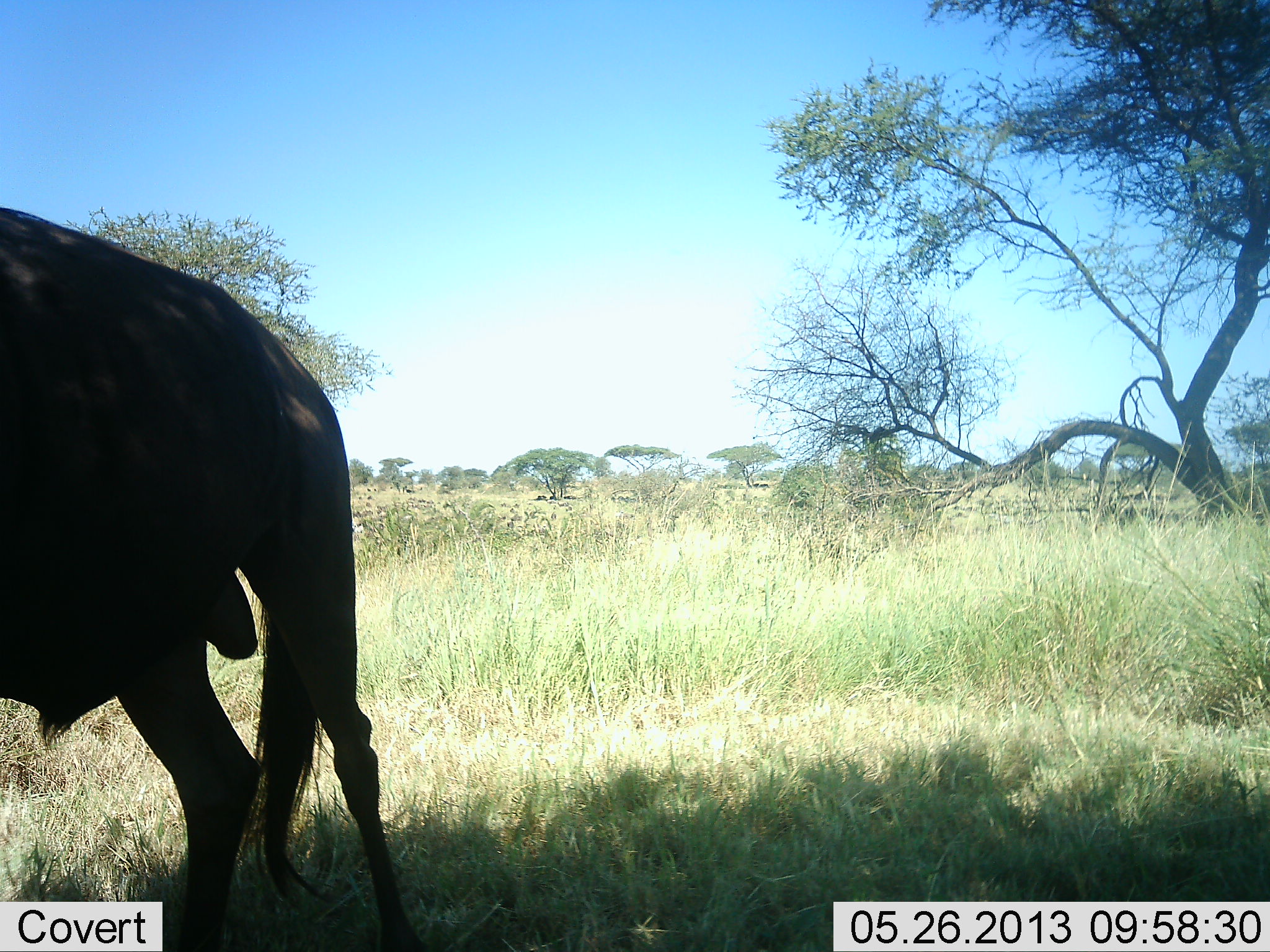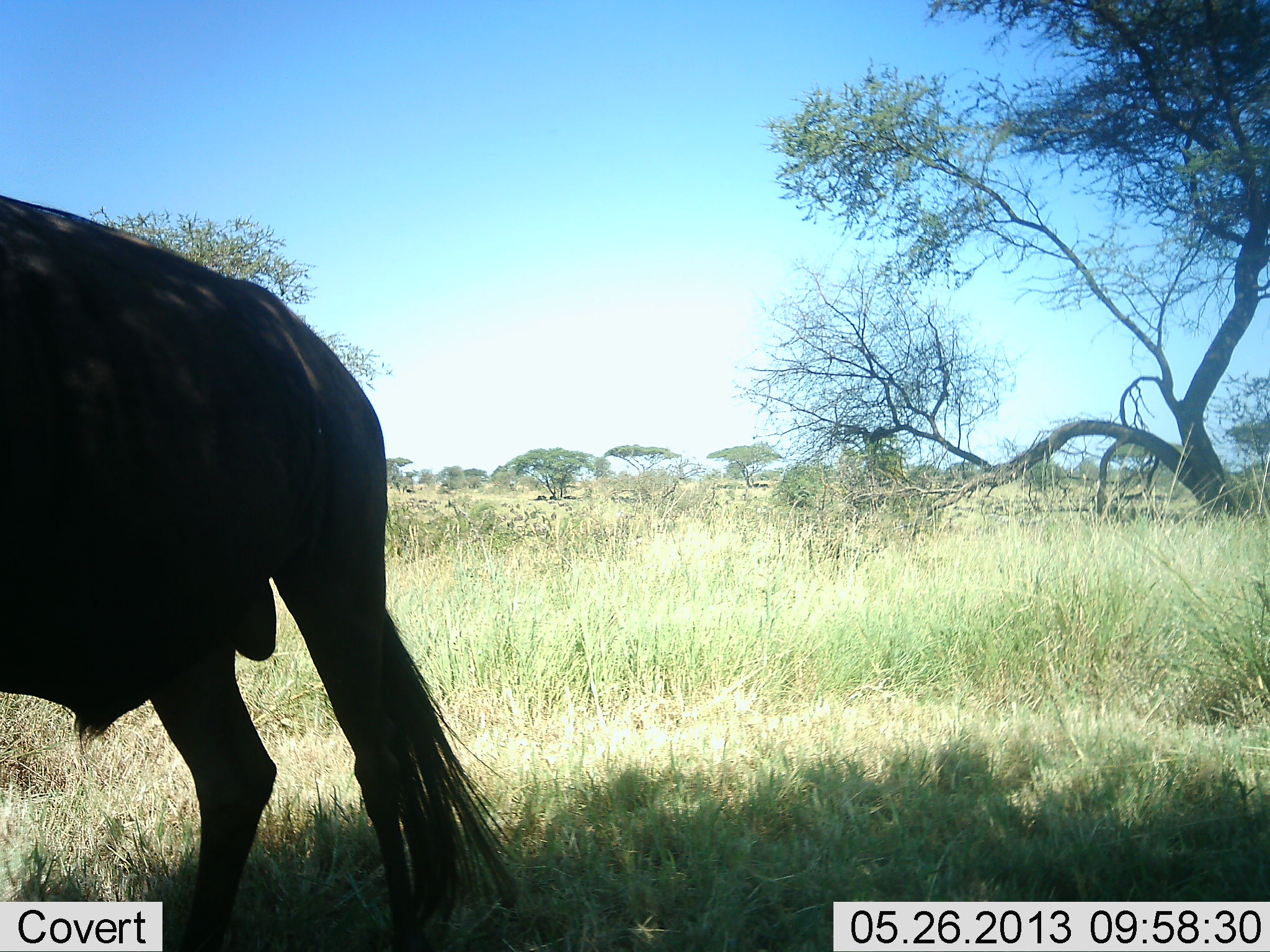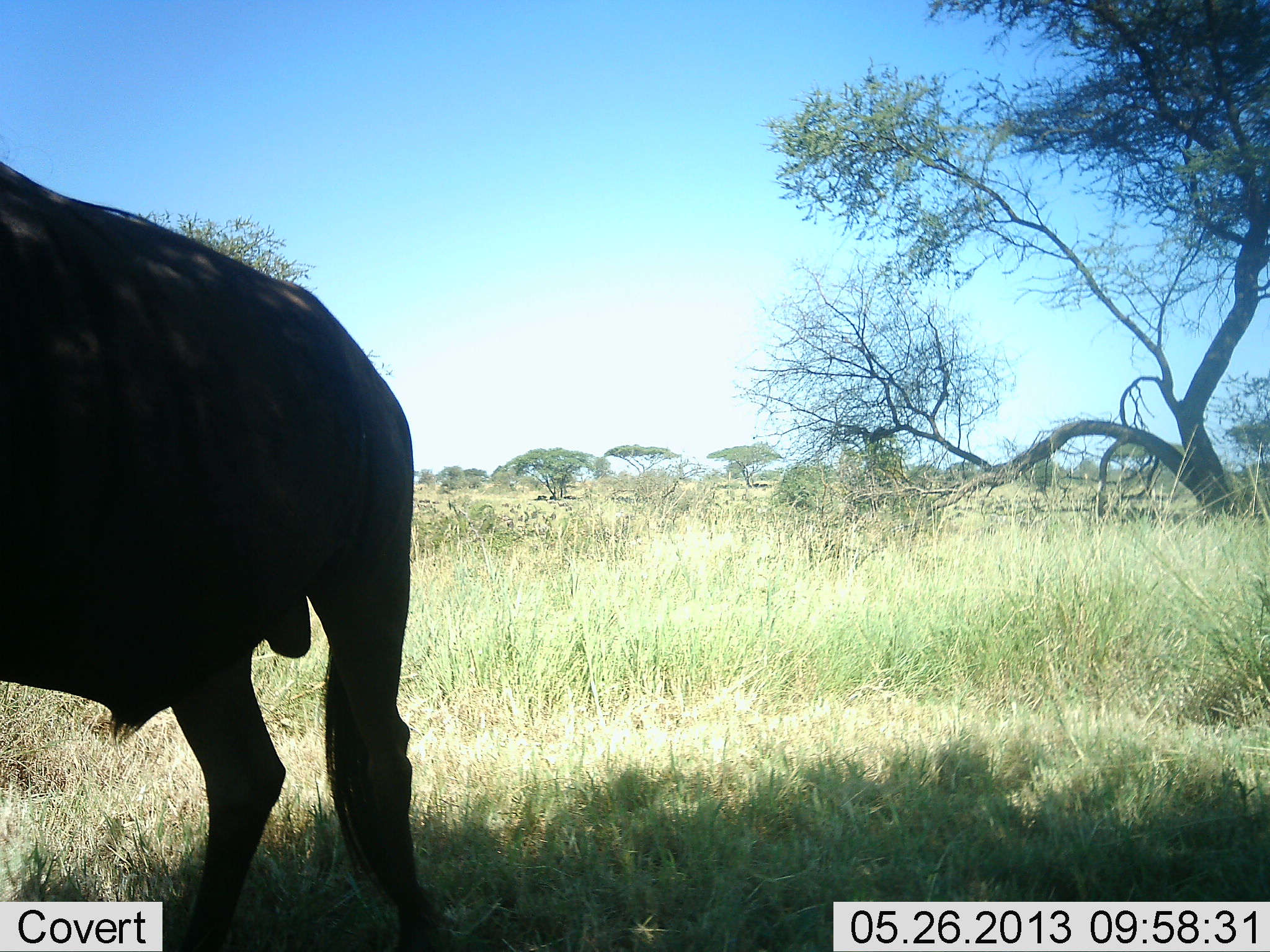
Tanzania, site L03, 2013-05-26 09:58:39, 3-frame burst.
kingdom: Animalia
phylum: Chordata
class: Mammalia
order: Artiodactyla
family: Bovidae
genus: Connochaetes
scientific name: Connochaetes taurinus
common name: blue wildebeest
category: wildebeest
Wildebeest (blue wildebeest) (Connochaetes taurinus), count 1. Behavior (volunteer vote fractions): standing 88%, resting 0%, moving 12%, interacting 0%. Young present (vote fraction): 0%. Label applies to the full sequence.